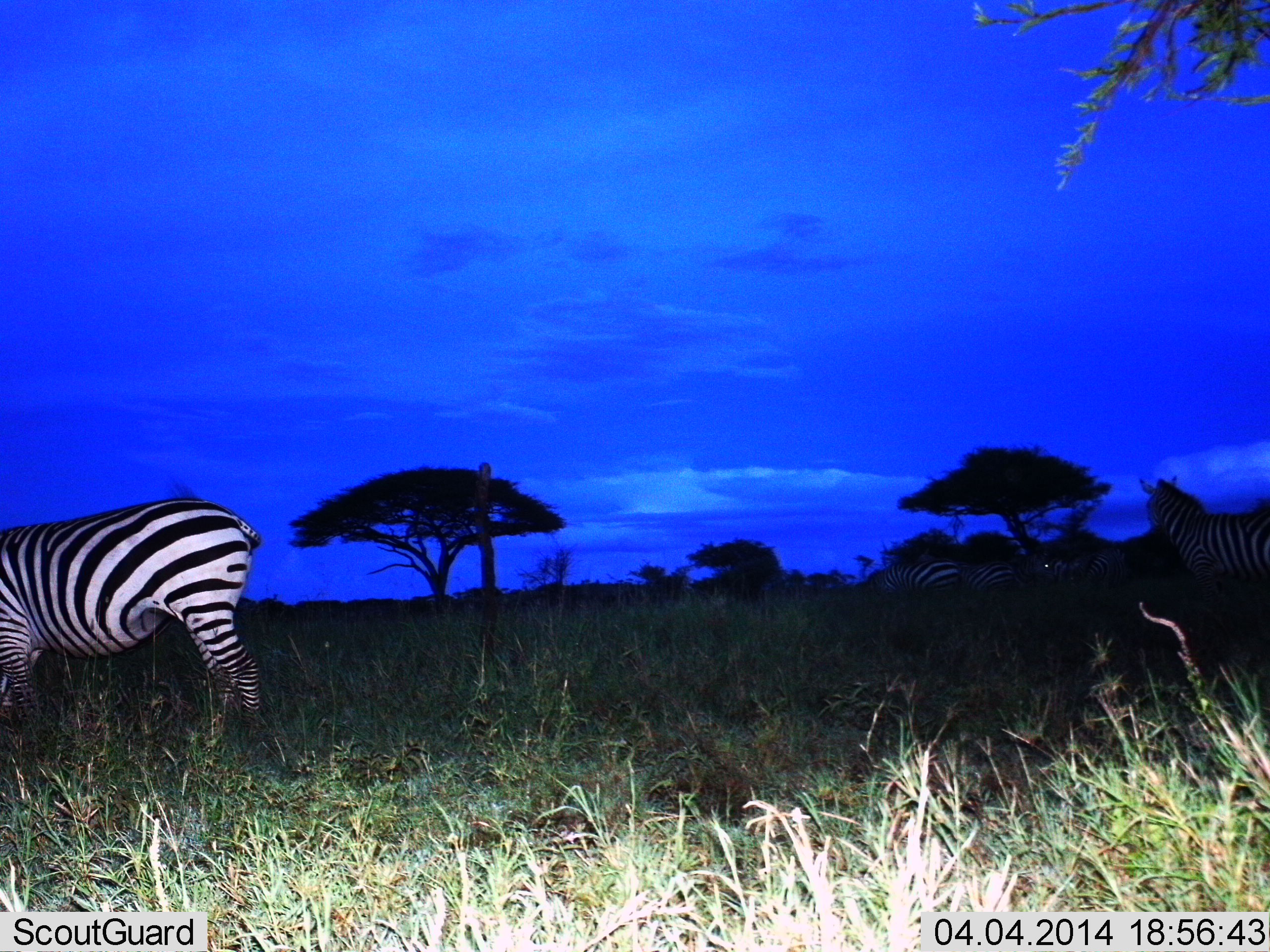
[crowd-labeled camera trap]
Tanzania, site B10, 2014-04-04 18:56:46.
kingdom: Animalia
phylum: Chordata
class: Mammalia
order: Perissodactyla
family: Equidae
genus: Equus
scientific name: Equus quagga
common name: plains zebra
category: zebra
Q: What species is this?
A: Zebra (plains zebra) (Equus quagga).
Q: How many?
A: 5.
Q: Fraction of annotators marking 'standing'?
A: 70%.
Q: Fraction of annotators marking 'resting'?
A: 0%.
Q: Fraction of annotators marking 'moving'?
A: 30%.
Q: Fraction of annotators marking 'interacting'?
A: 0%.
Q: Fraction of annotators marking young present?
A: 0%.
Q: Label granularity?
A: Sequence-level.